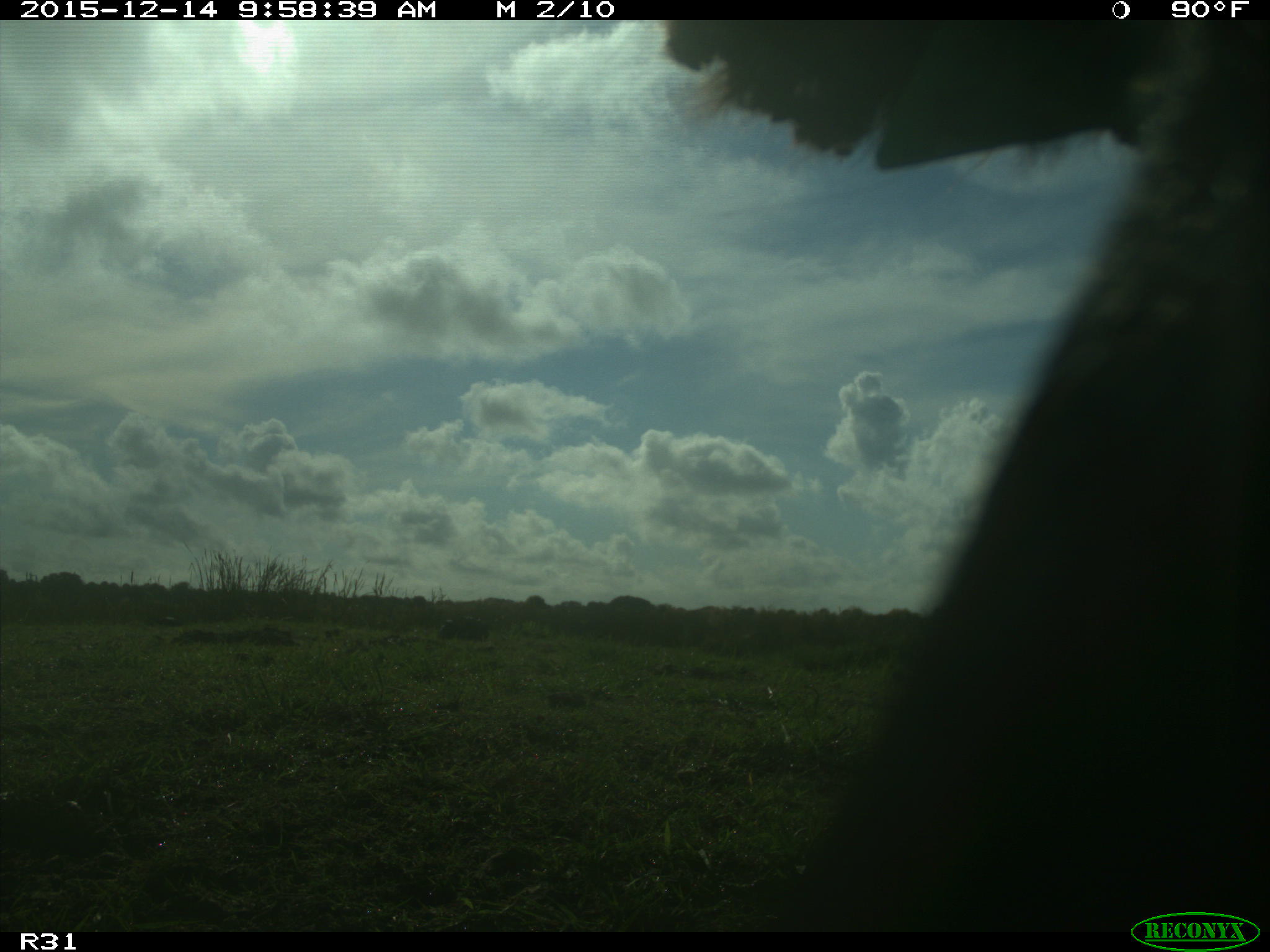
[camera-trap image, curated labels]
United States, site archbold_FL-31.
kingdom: Animalia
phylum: Chordata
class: Mammalia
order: Artiodactyla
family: Bovidae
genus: Bos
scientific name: Bos taurus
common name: domestic cow